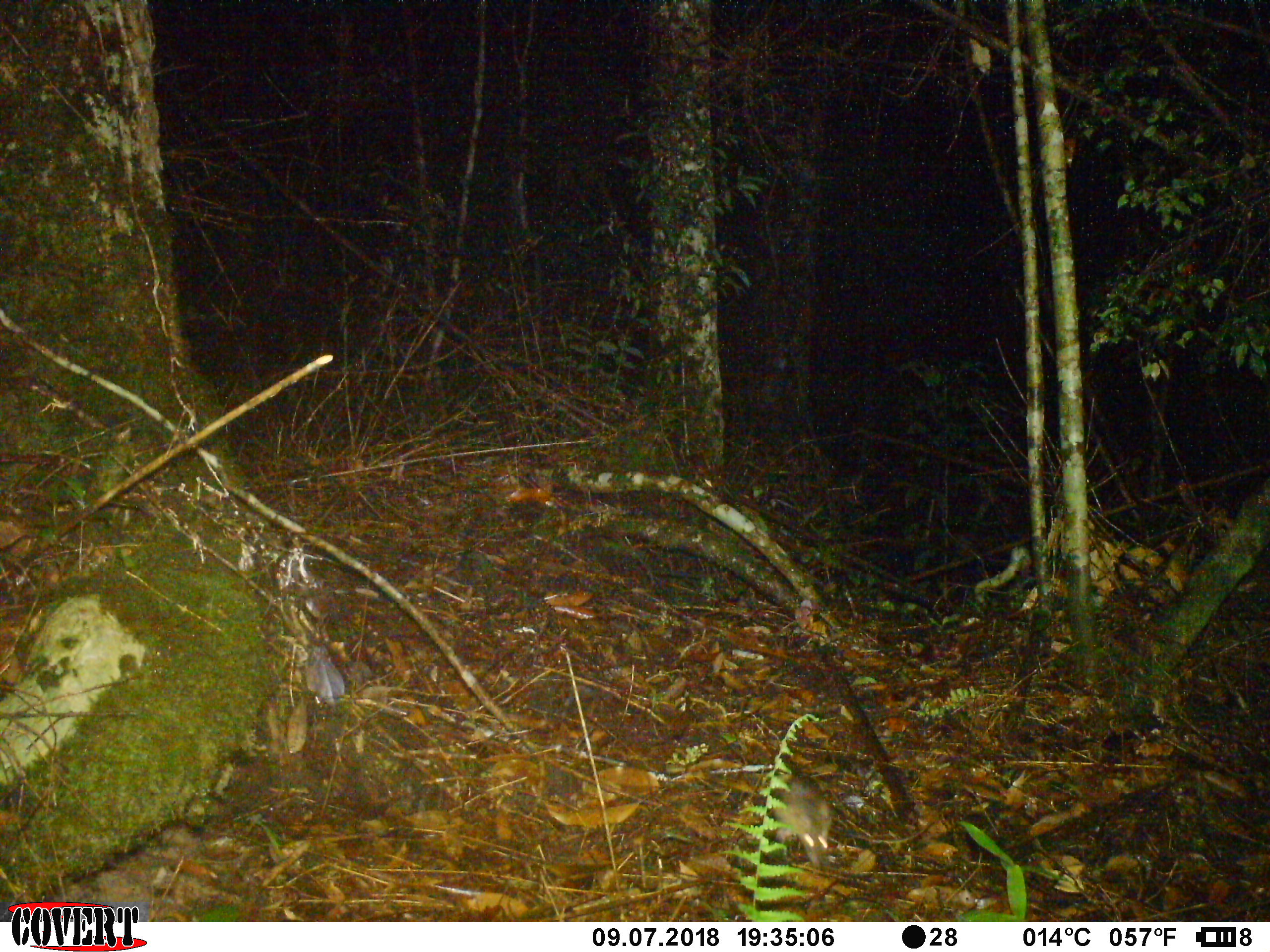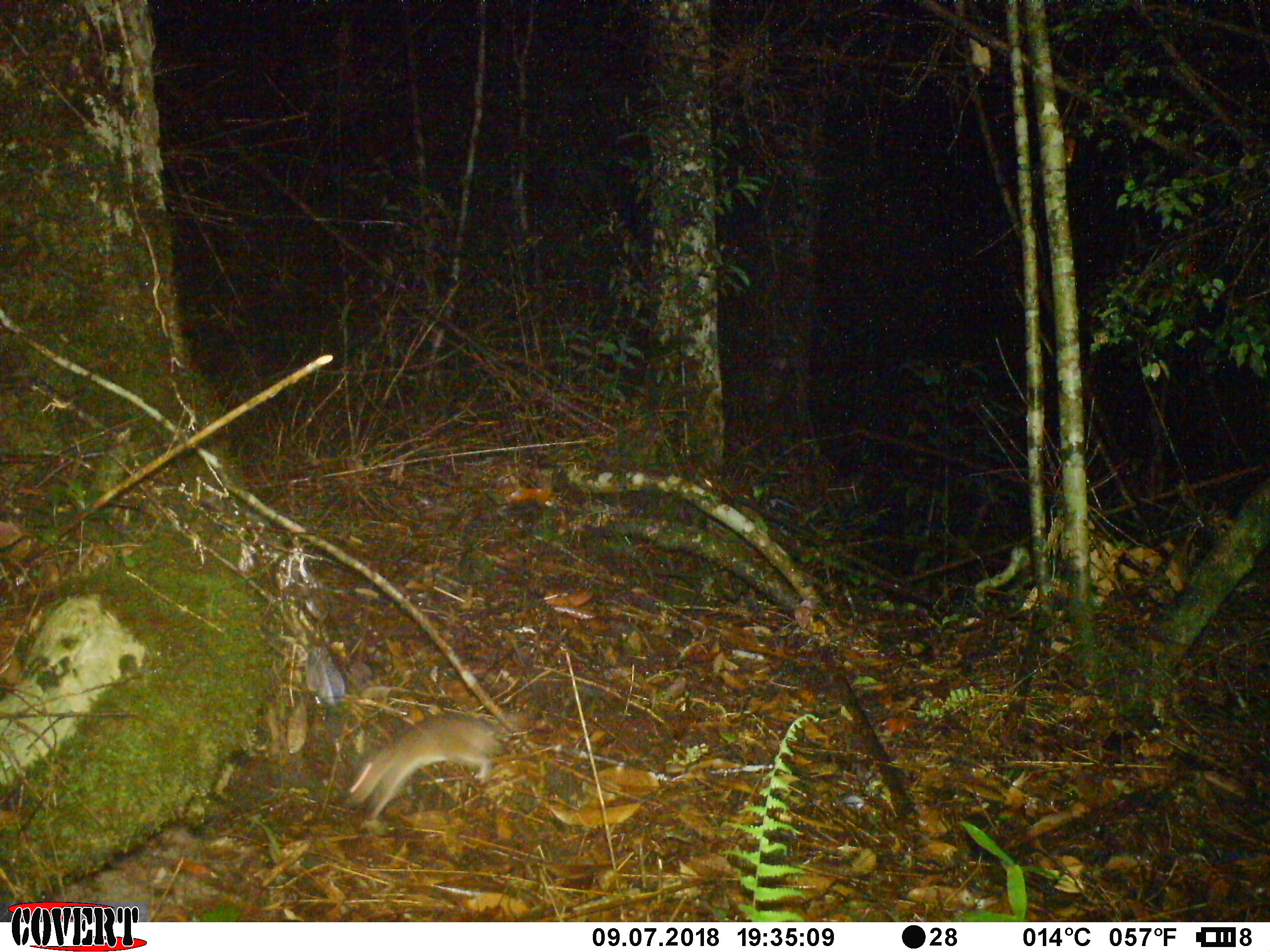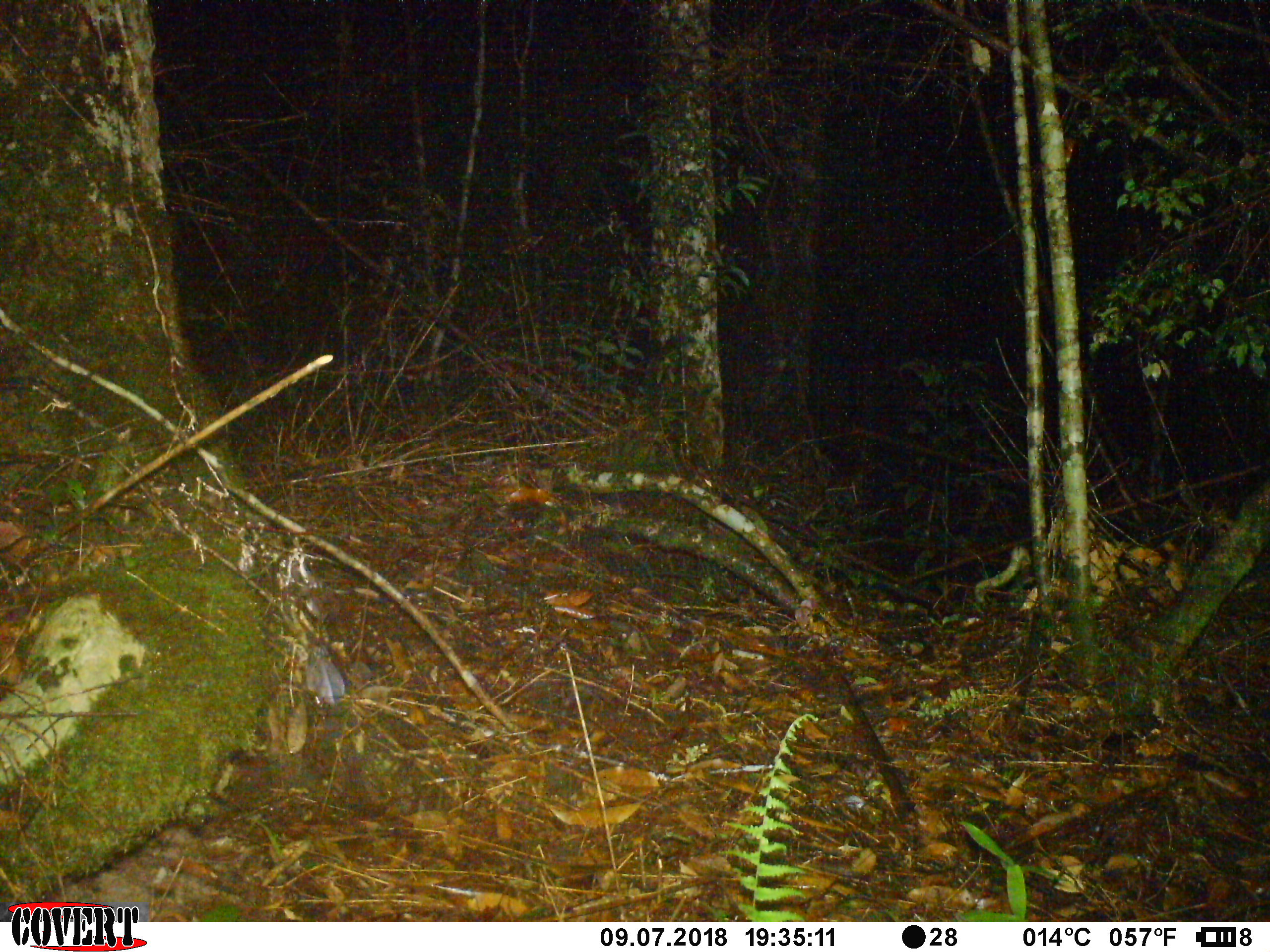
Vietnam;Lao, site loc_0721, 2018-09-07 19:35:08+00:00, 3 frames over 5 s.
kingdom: Animalia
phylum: Chordata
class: Mammalia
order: Rodentia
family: Muridae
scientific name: Muridae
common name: old-world mice and rats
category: unidentified murid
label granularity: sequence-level